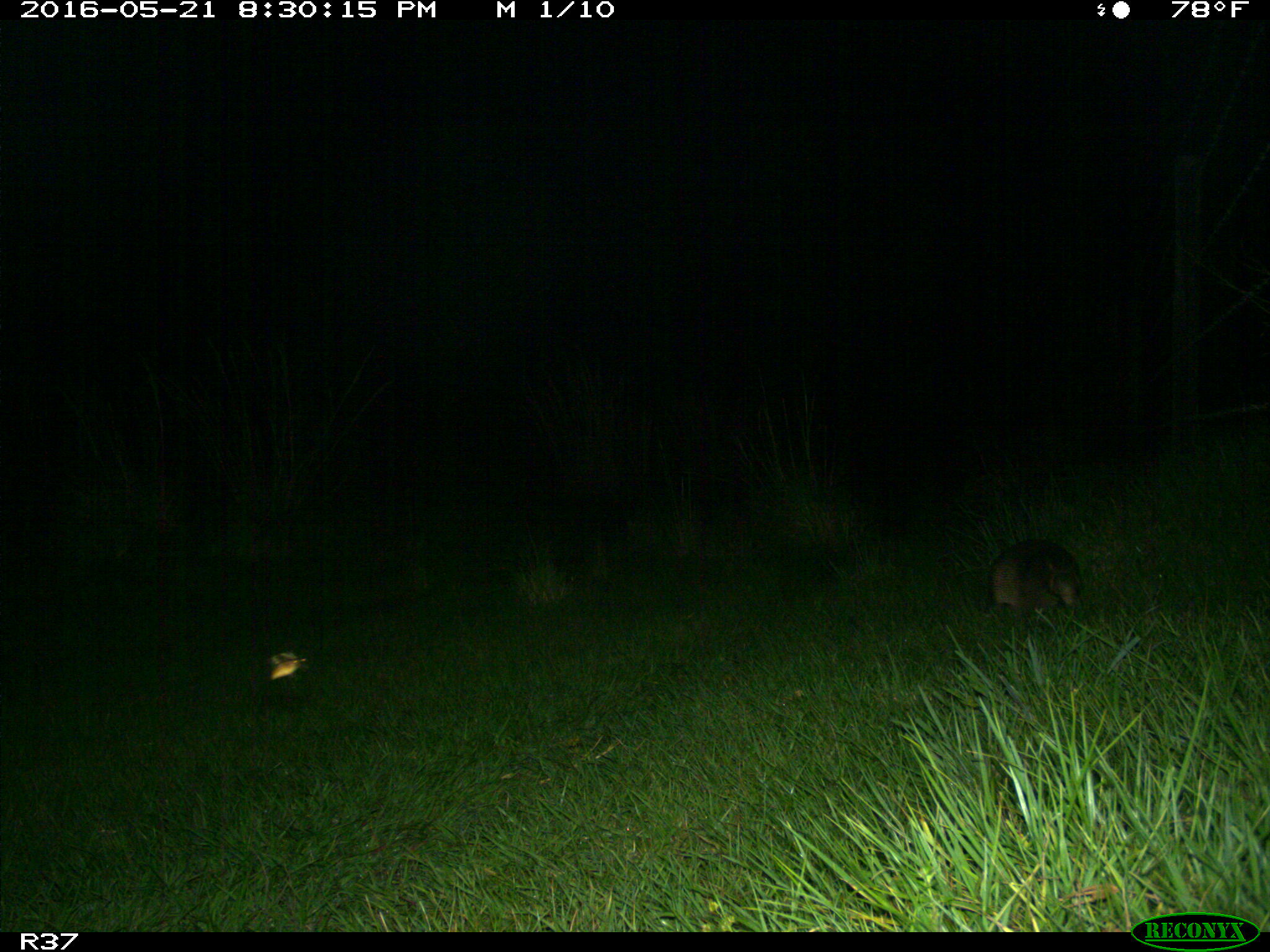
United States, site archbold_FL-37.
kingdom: Animalia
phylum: Chordata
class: Mammalia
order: Cingulata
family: Dasypodidae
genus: Dasypus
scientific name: Dasypus novemcinctus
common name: nine-banded armadillo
Dasypus novemcinctus (nine-banded armadillo).